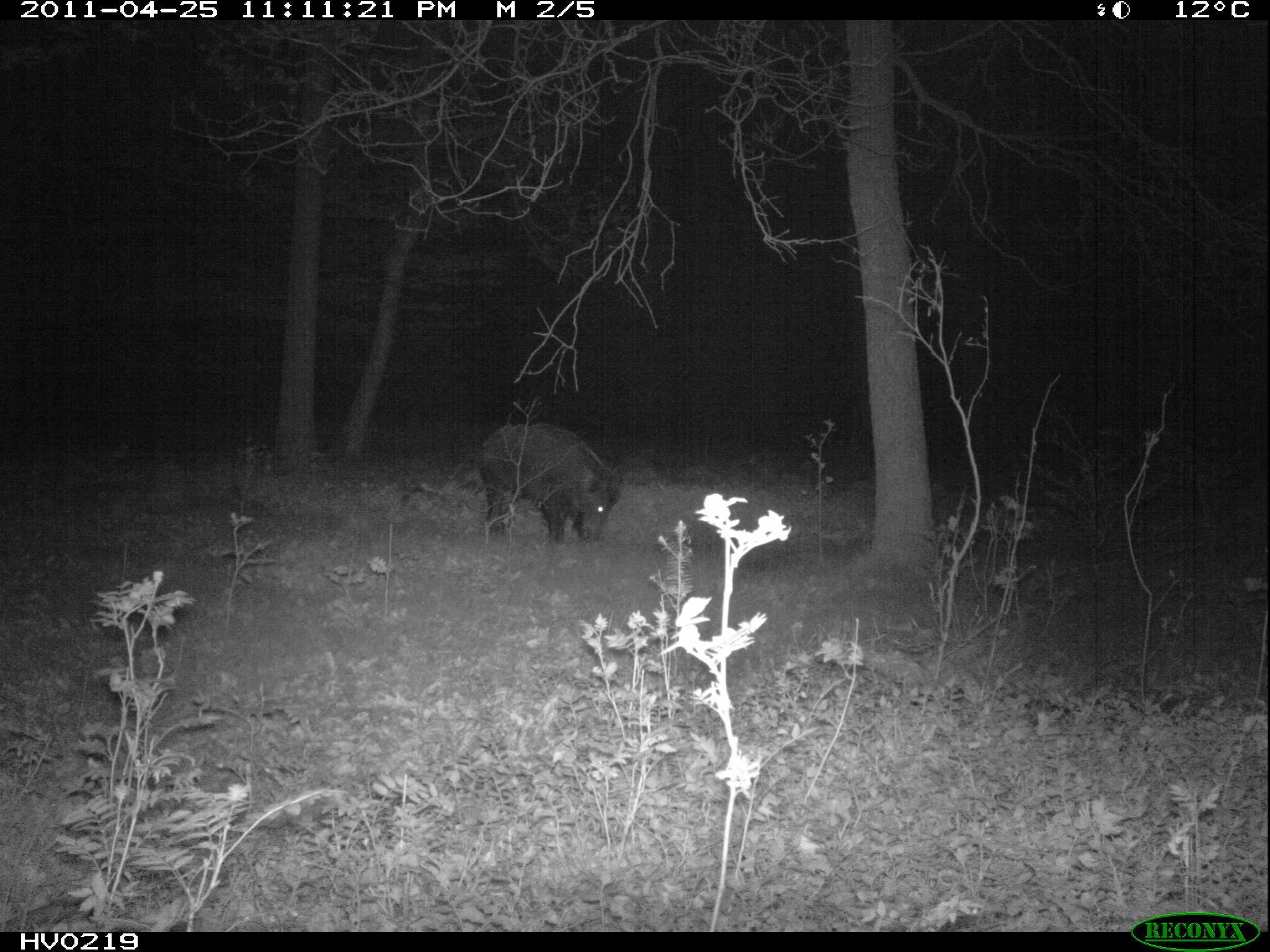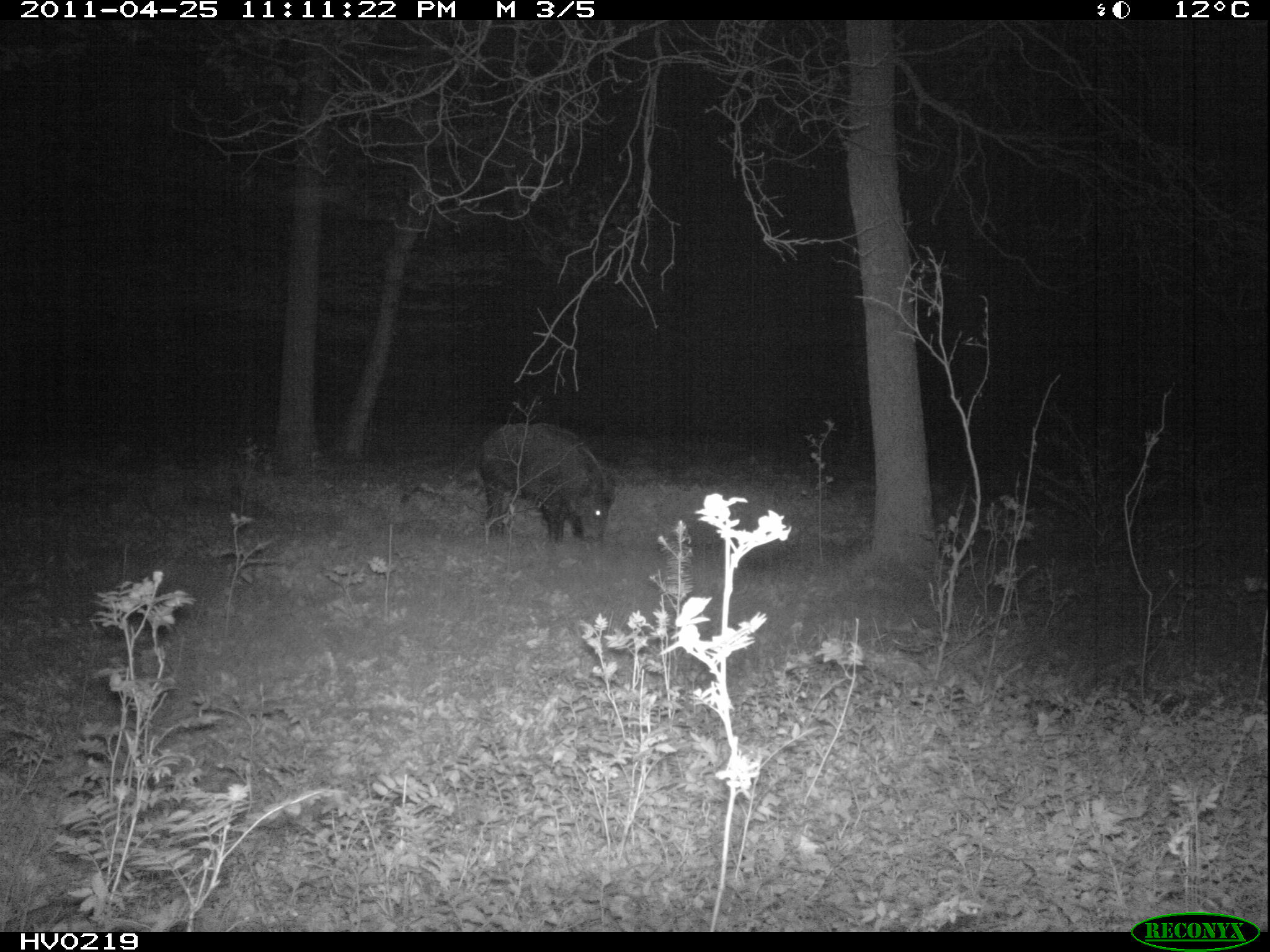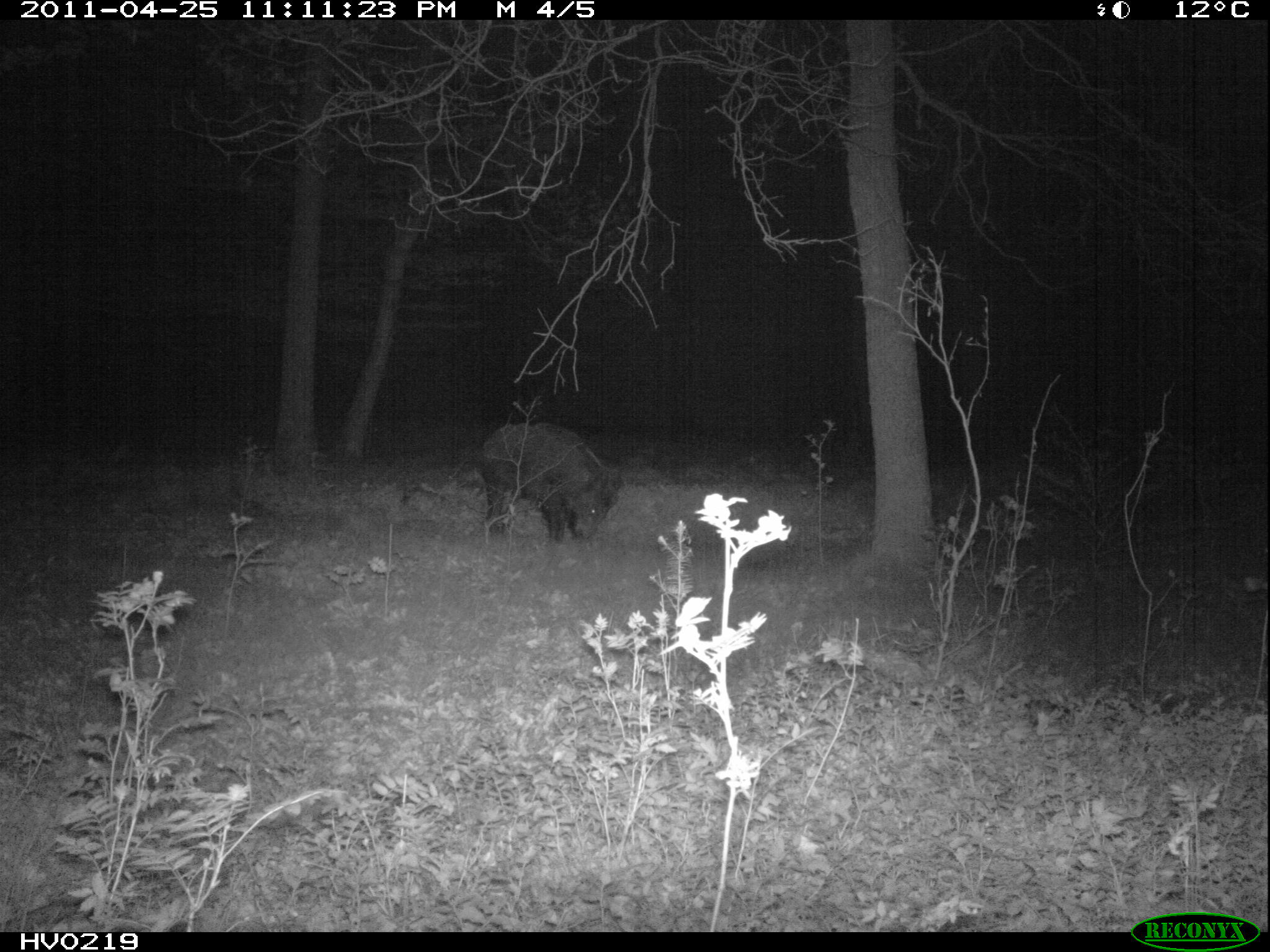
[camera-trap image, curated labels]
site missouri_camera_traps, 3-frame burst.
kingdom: Animalia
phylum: Chordata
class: Mammalia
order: Artiodactyla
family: Suidae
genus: Sus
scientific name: Sus scrofa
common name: wild boar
Wild boar (Sus scrofa). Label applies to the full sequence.